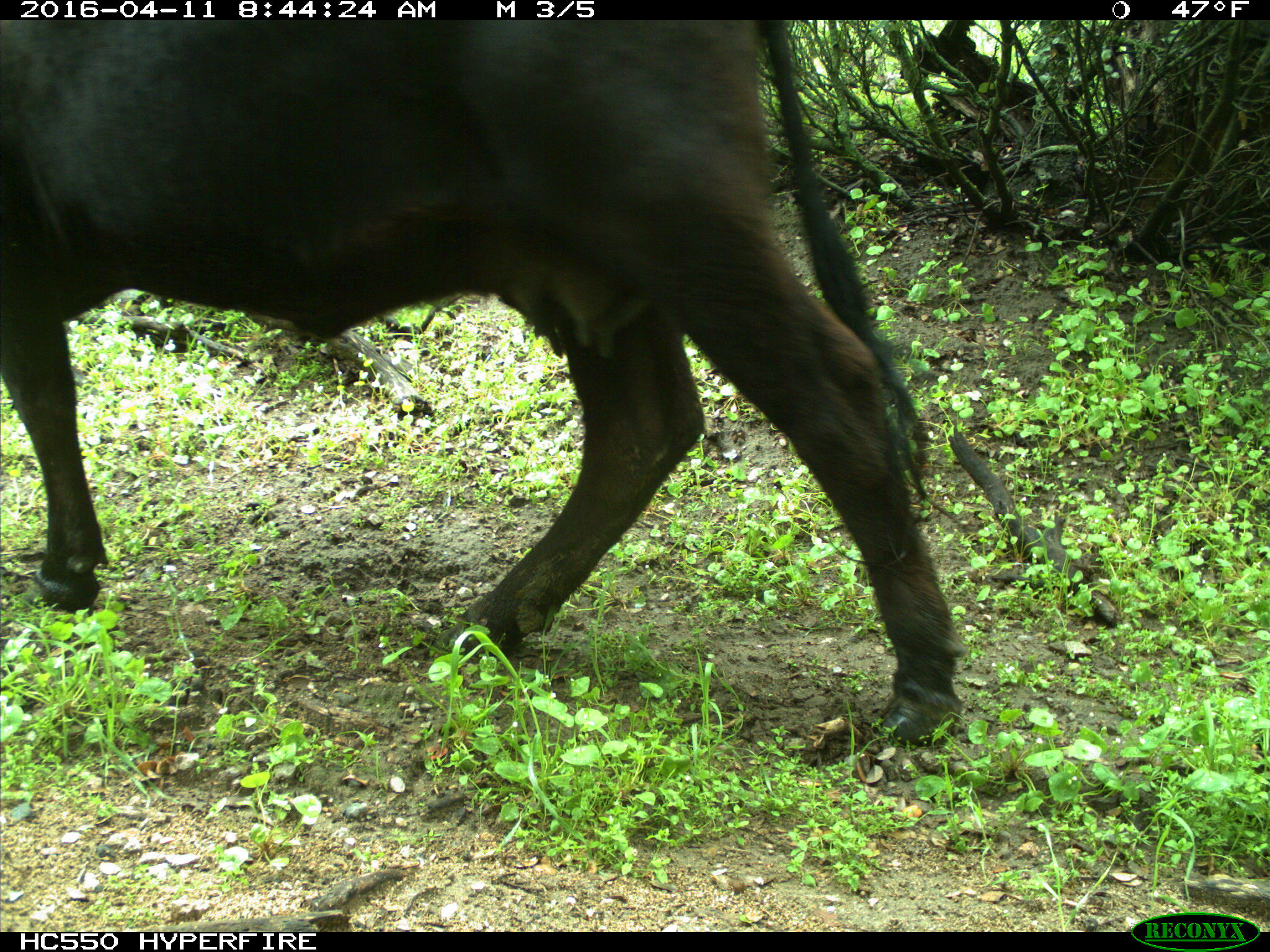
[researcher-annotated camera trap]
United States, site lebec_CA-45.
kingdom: Animalia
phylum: Chordata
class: Mammalia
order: Artiodactyla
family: Bovidae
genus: Bos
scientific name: Bos taurus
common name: domestic cow